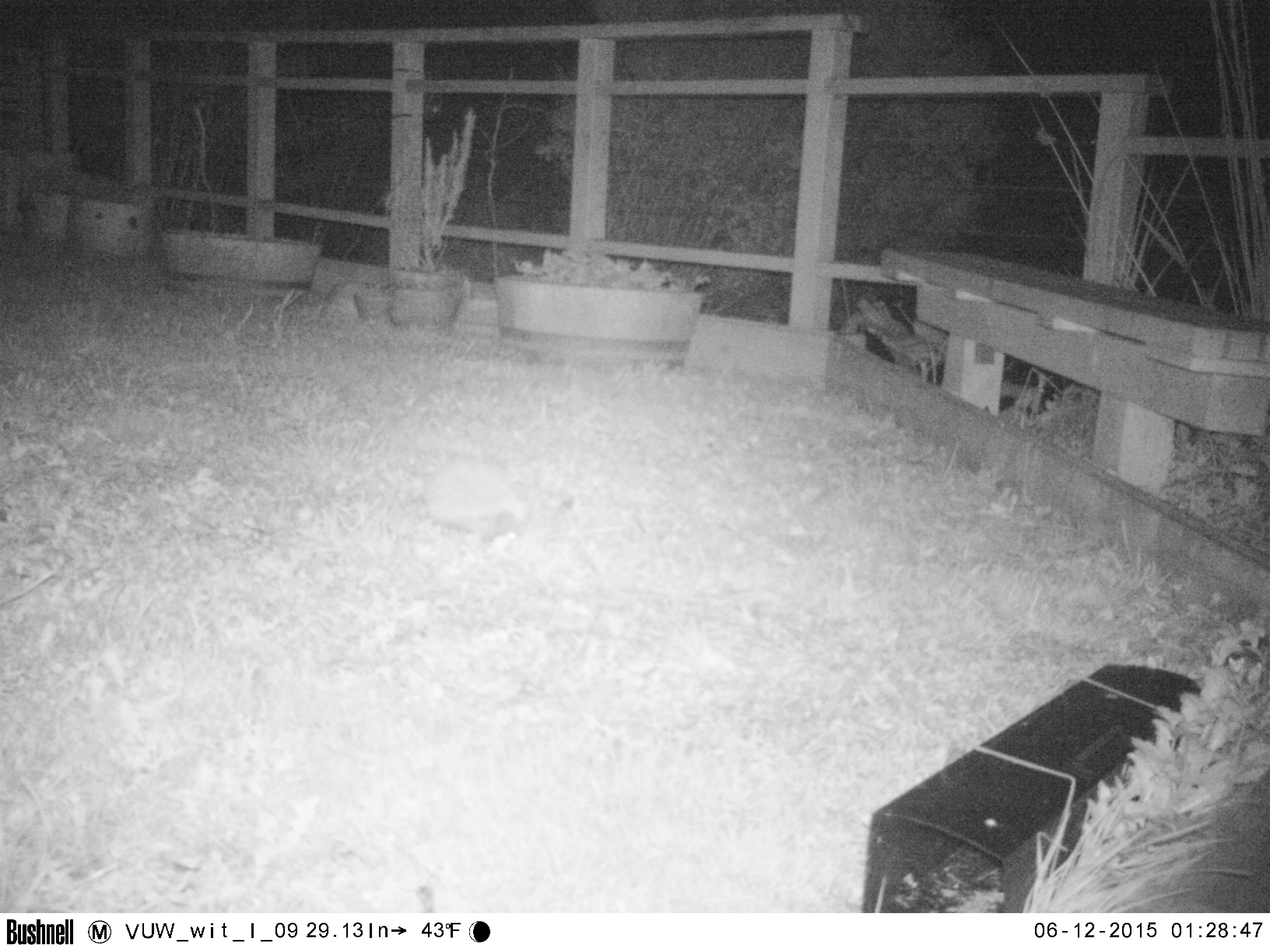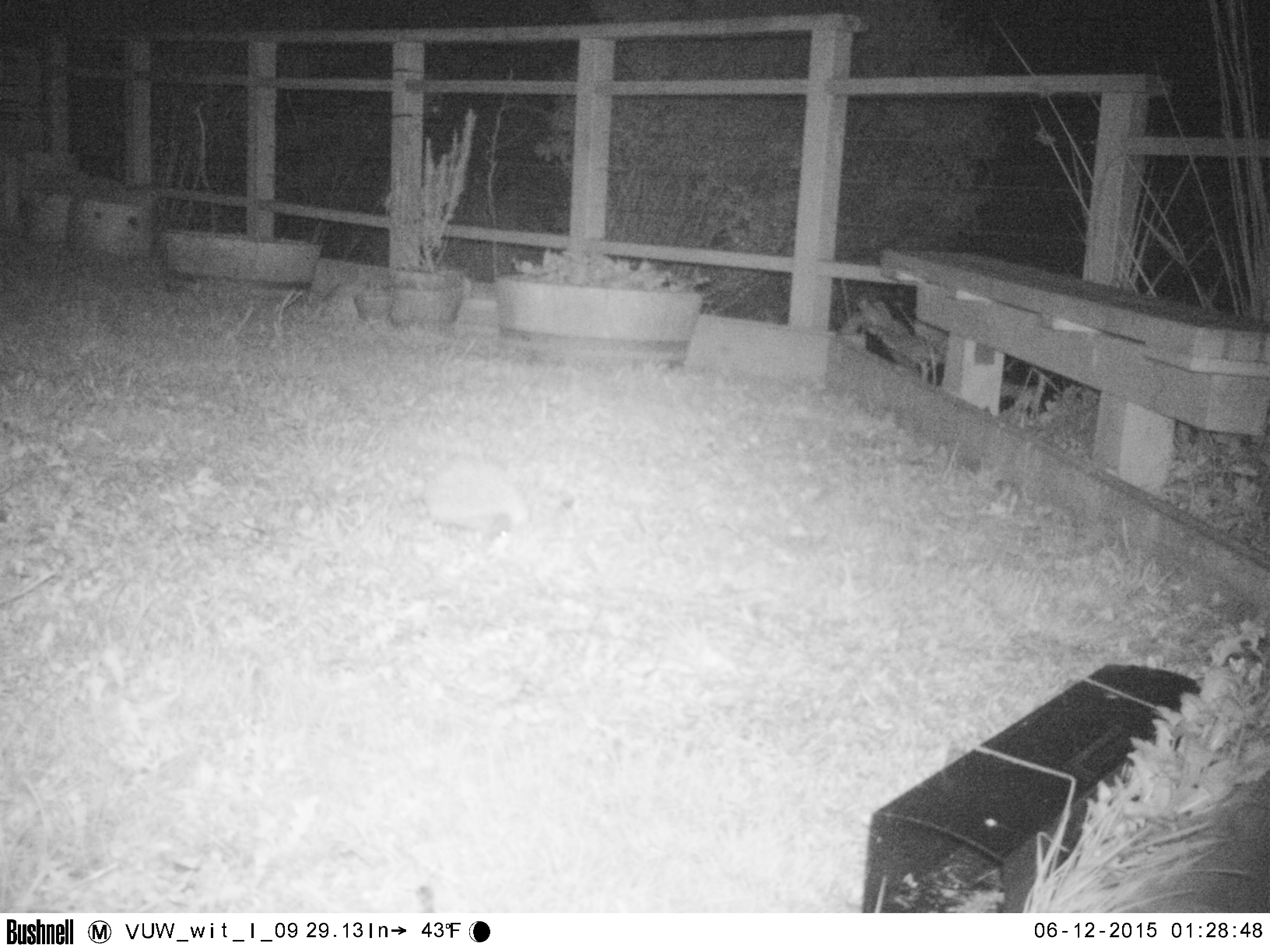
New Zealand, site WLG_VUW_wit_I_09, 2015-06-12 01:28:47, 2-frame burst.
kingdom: Animalia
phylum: Chordata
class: Mammalia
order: Eulipotyphla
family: Erinaceidae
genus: Erinaceus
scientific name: Erinaceus europaeus europaeus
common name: european hedgehog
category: hedgehog